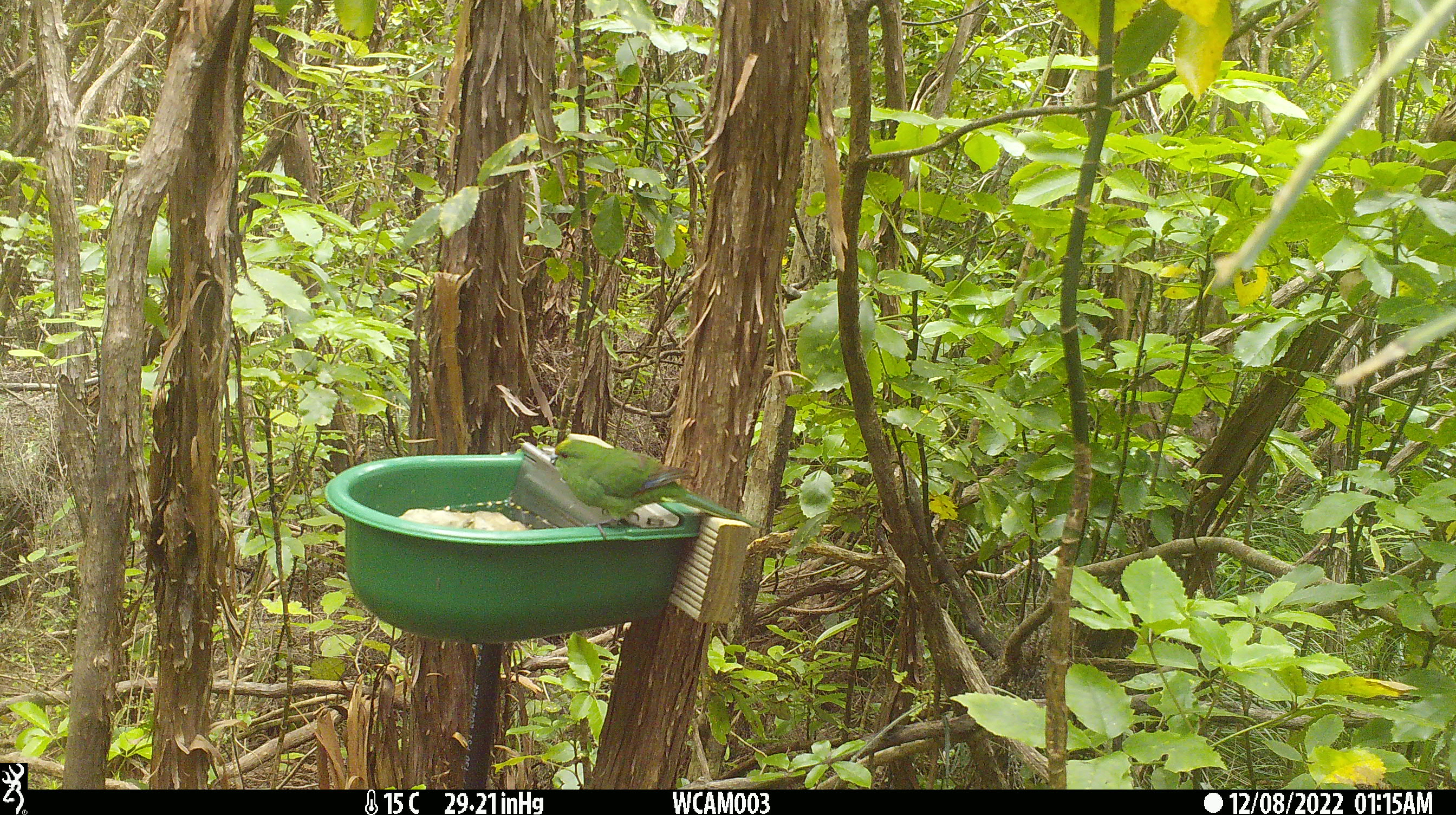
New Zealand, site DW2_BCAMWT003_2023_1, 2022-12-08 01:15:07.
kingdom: Animalia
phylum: Chordata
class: Aves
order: Psittaciformes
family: Psittaculidae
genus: Cyanoramphus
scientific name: Cyanoramphus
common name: parakeet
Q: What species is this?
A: Parakeet (Cyanoramphus).